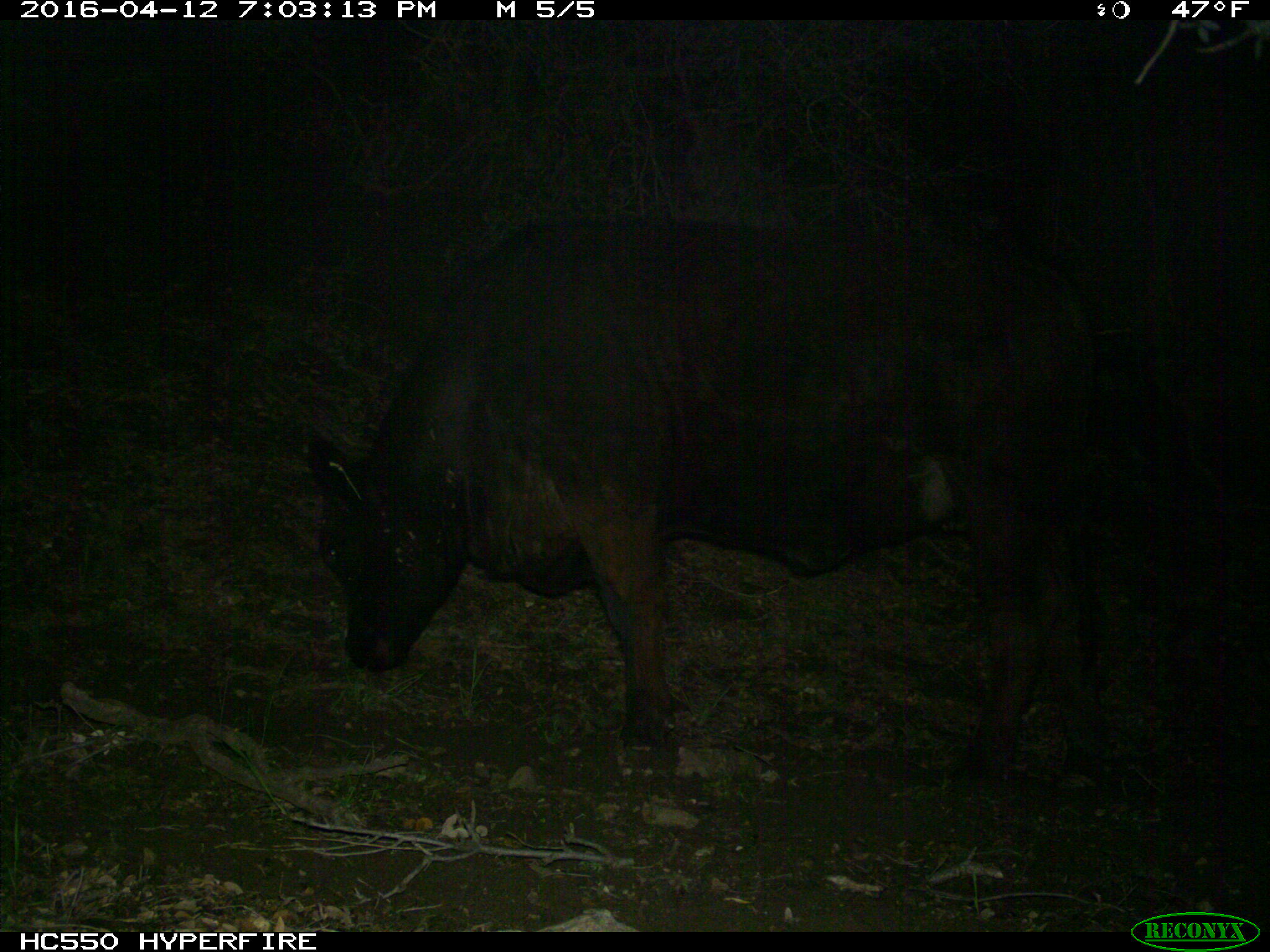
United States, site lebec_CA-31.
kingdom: Animalia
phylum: Chordata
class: Mammalia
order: Artiodactyla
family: Bovidae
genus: Bos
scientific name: Bos taurus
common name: domestic cow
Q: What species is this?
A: Bos taurus (domestic cow).